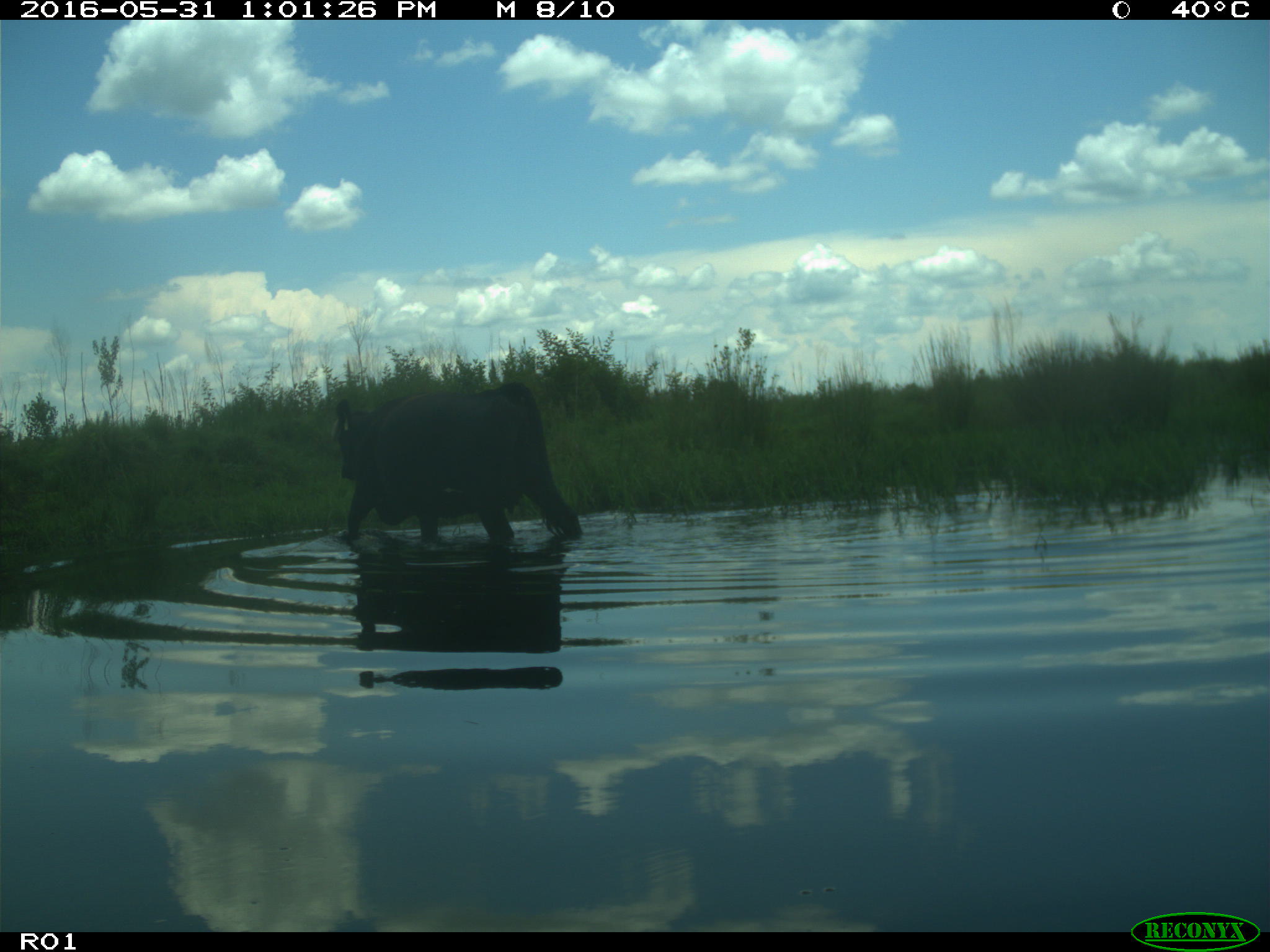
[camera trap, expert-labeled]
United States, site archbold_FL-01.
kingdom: Animalia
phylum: Chordata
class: Mammalia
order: Artiodactyla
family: Bovidae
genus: Bos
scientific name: Bos taurus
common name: domestic cow